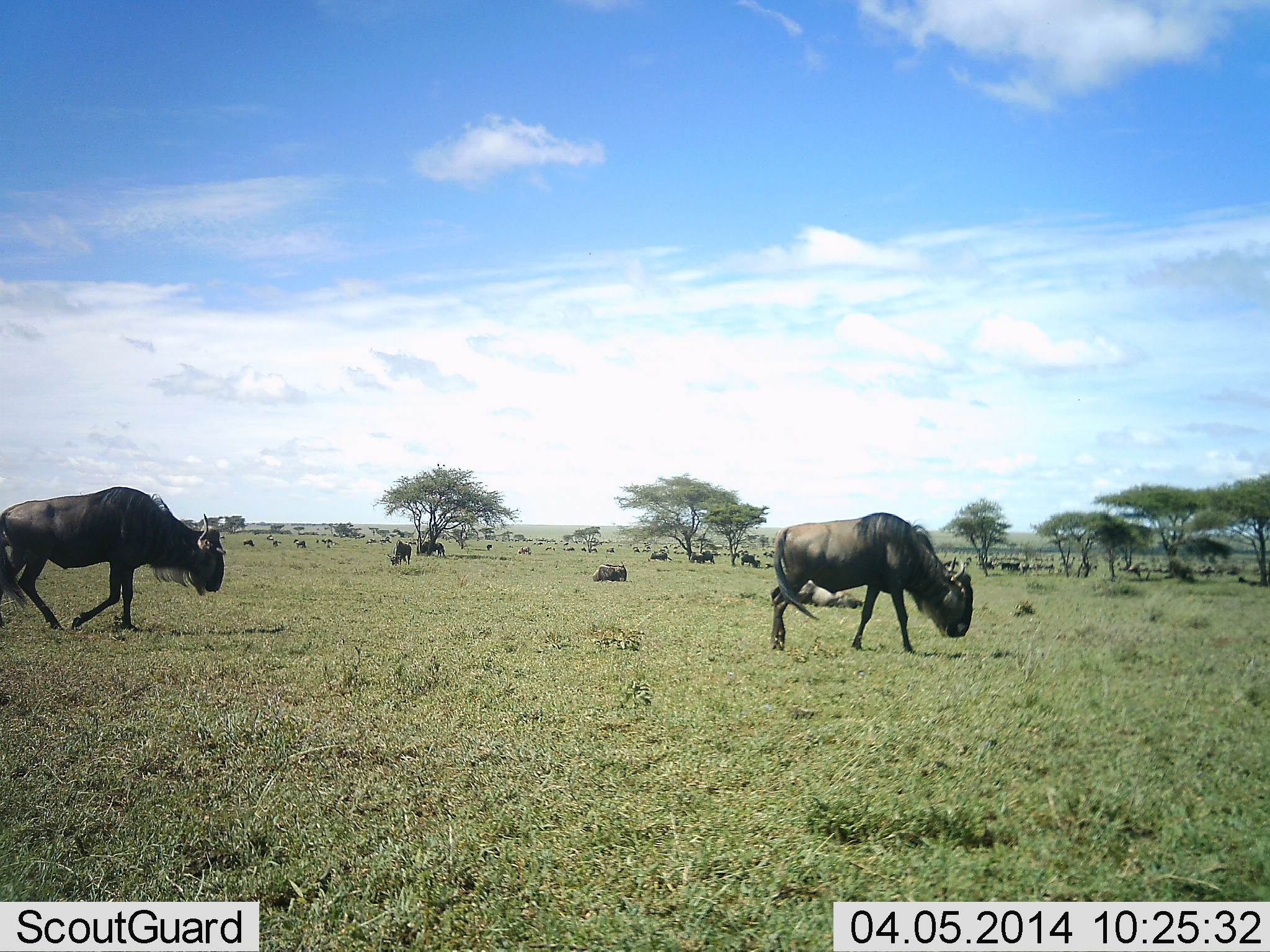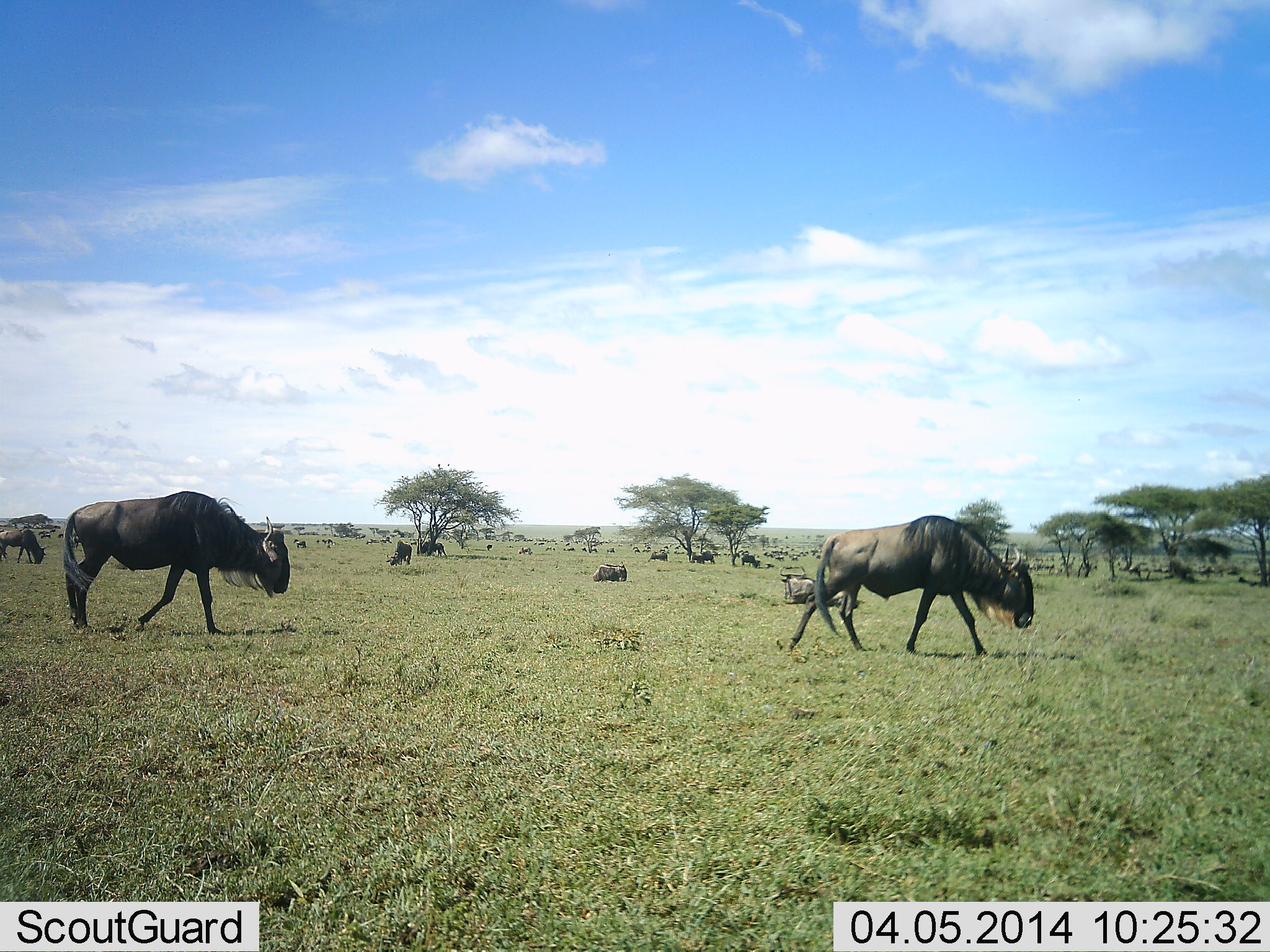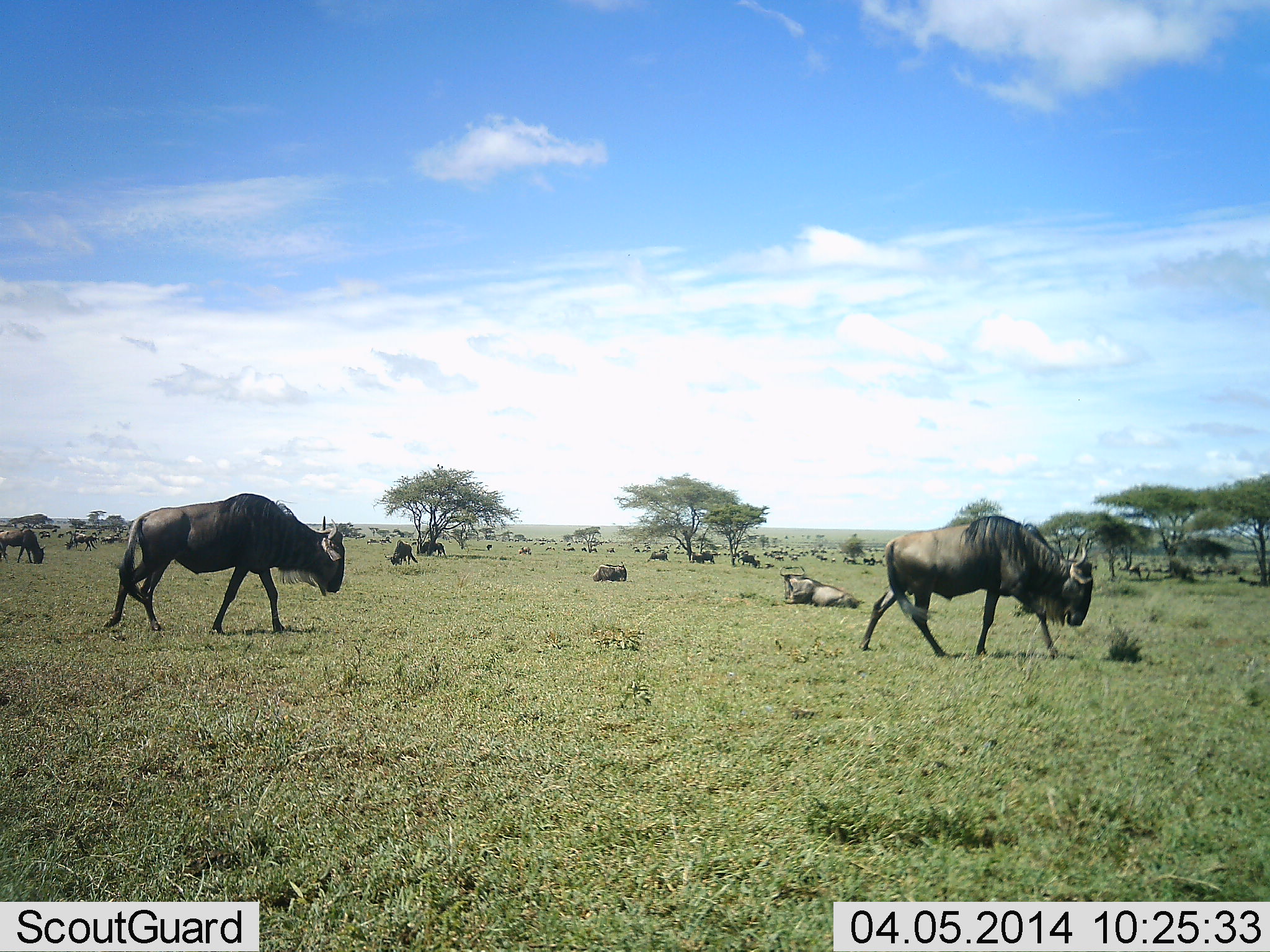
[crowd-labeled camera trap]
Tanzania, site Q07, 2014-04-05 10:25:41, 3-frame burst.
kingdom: Animalia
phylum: Chordata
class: Mammalia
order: Artiodactyla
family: Bovidae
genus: Connochaetes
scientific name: Connochaetes taurinus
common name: blue wildebeest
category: wildebeest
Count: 11-50.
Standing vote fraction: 43%.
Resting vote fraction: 65%.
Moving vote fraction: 87%.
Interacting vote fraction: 7%.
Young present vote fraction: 0%.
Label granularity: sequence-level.